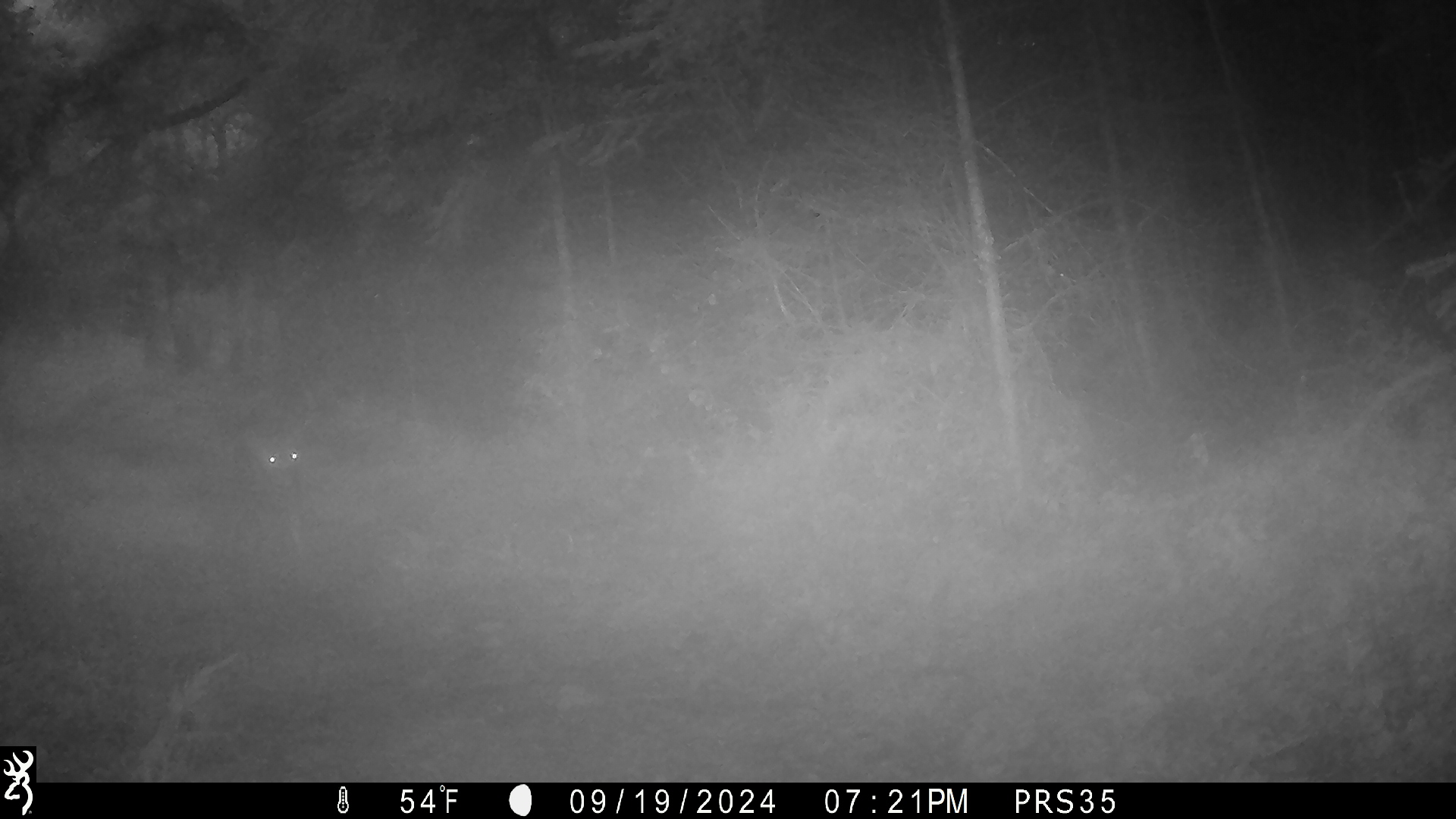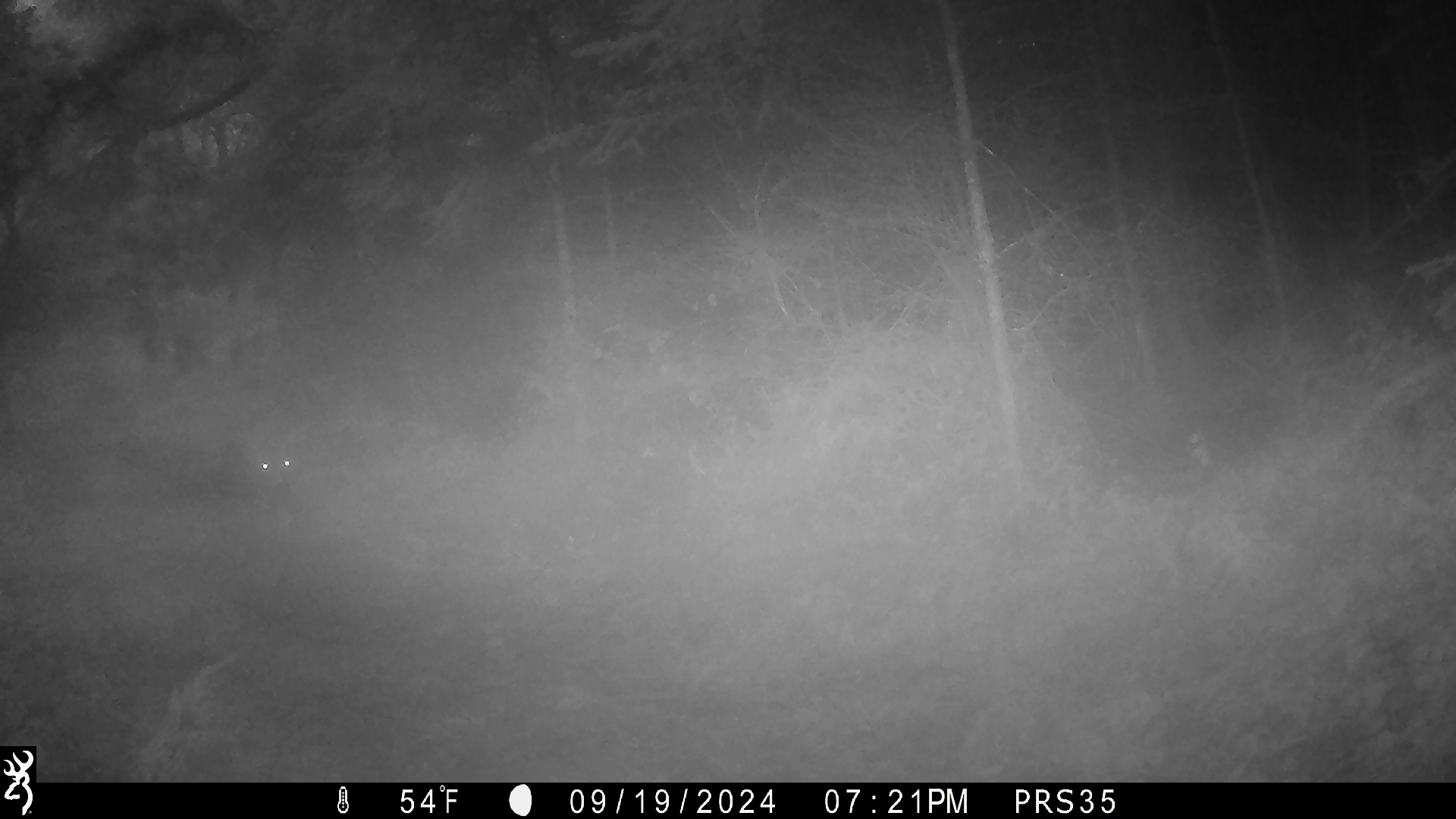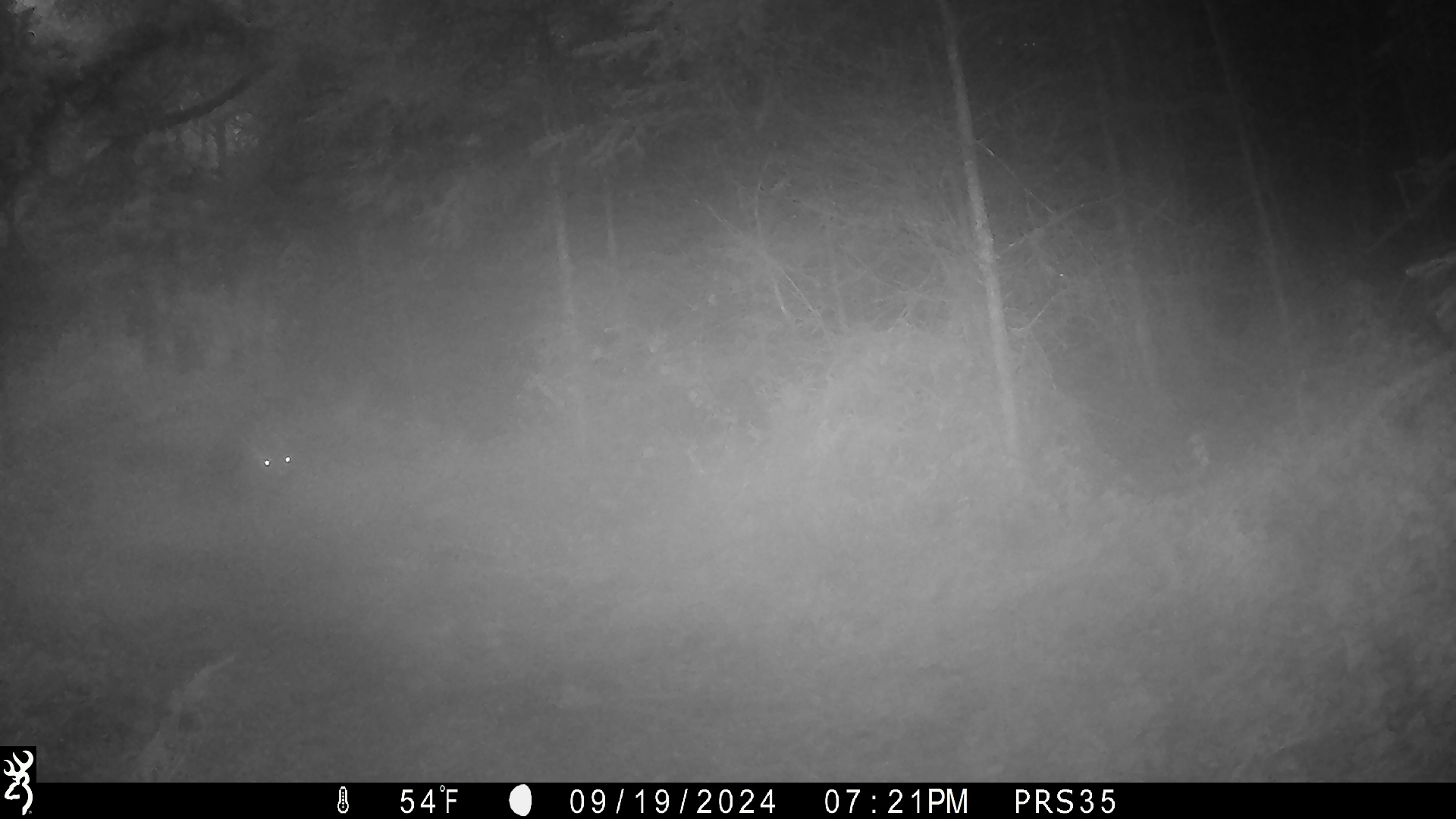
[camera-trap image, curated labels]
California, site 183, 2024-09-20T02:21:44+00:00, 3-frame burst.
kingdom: Animalia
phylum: Chordata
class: Mammalia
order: Artiodactyla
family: Cervidae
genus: Odocoileus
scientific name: Odocoileus hemionus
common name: mule deer